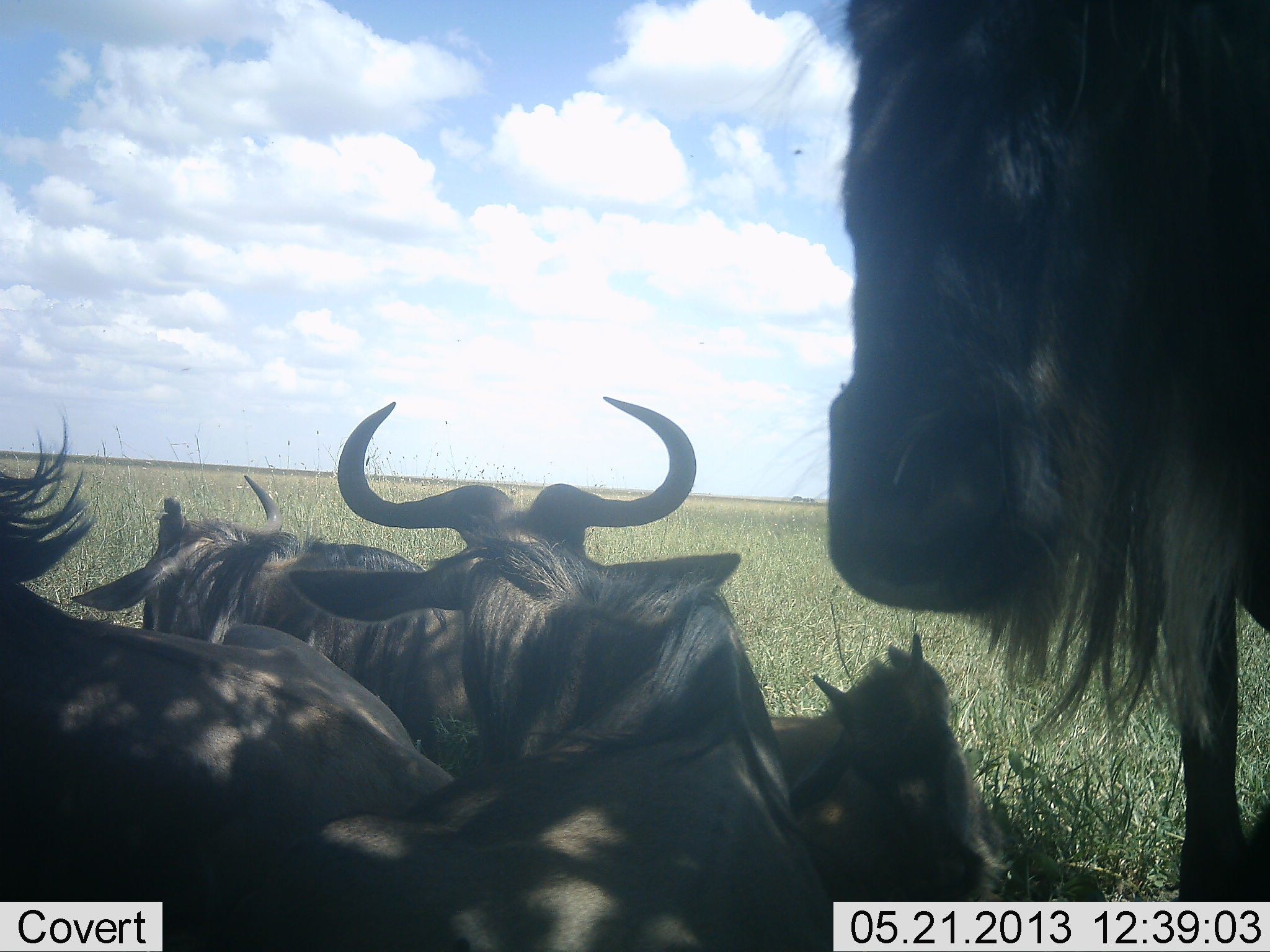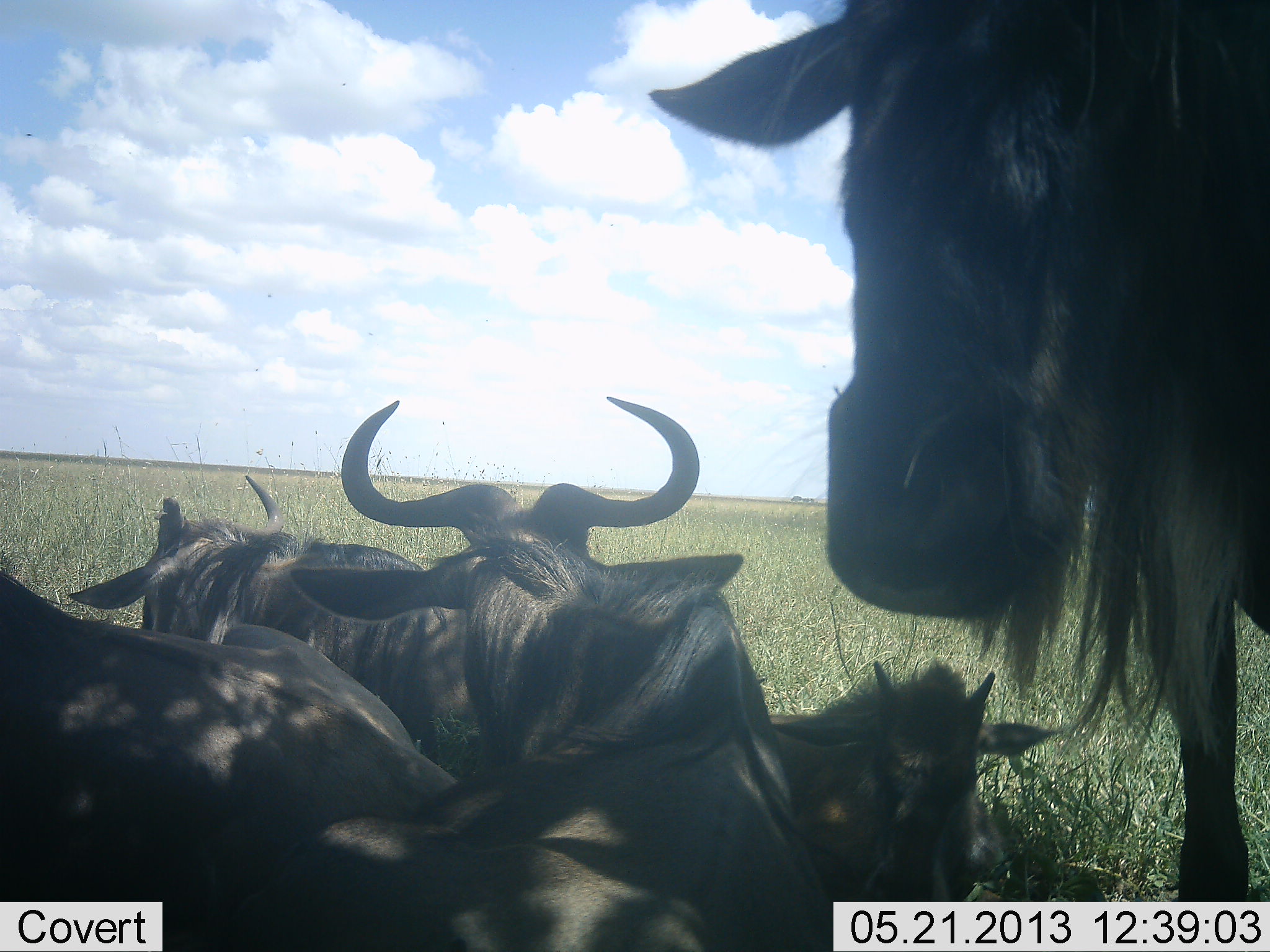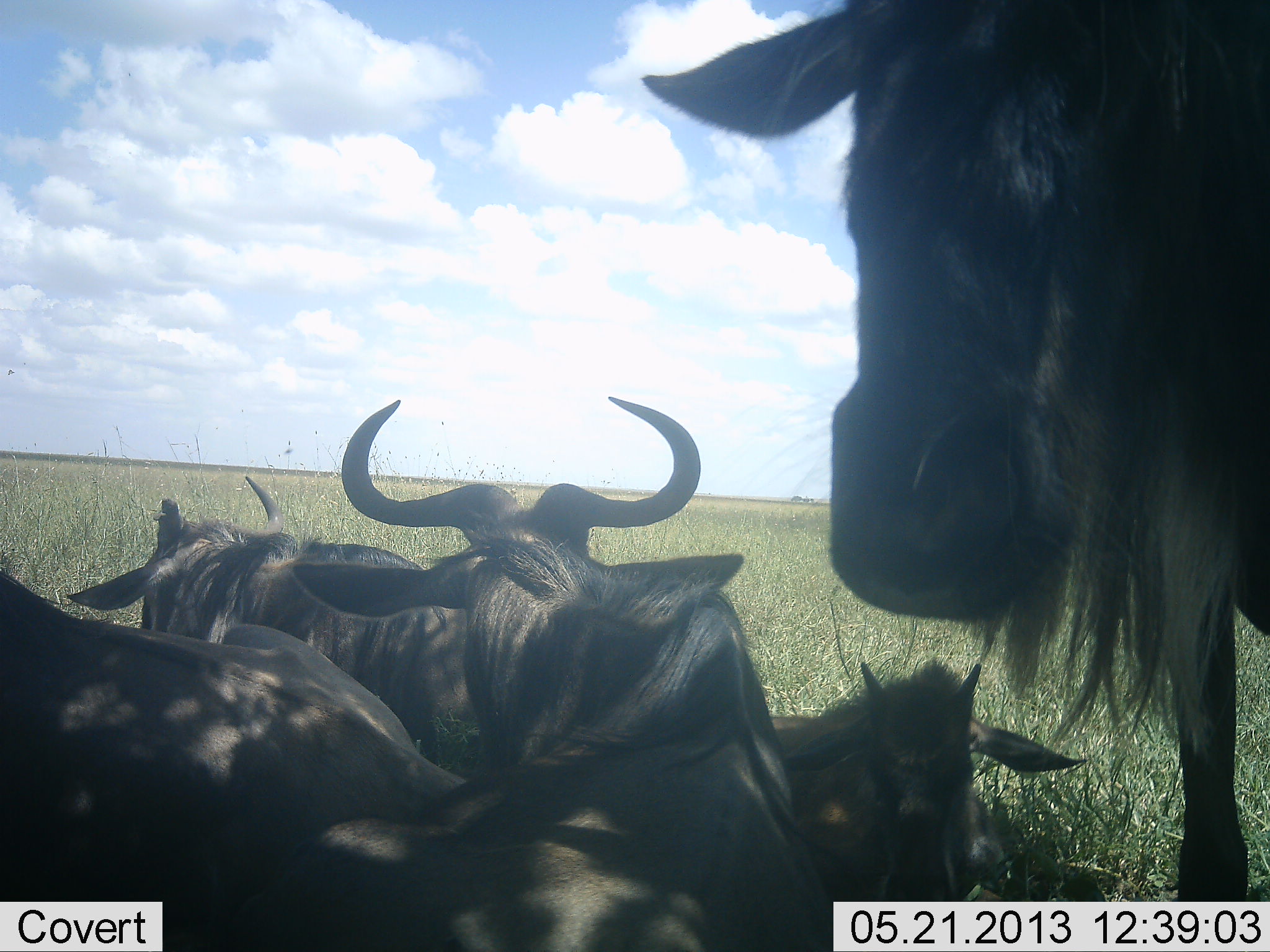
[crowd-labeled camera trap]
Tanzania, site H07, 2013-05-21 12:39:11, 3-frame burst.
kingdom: Animalia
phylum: Chordata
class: Mammalia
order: Artiodactyla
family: Bovidae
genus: Connochaetes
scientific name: Connochaetes taurinus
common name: blue wildebeest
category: wildebeest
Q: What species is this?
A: Wildebeest (blue wildebeest) (Connochaetes taurinus).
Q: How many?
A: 5.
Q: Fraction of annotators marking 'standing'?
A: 71%.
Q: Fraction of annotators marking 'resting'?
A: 100%.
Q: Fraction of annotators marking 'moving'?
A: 0%.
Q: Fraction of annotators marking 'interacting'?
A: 0%.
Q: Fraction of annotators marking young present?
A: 76%.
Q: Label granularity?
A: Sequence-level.